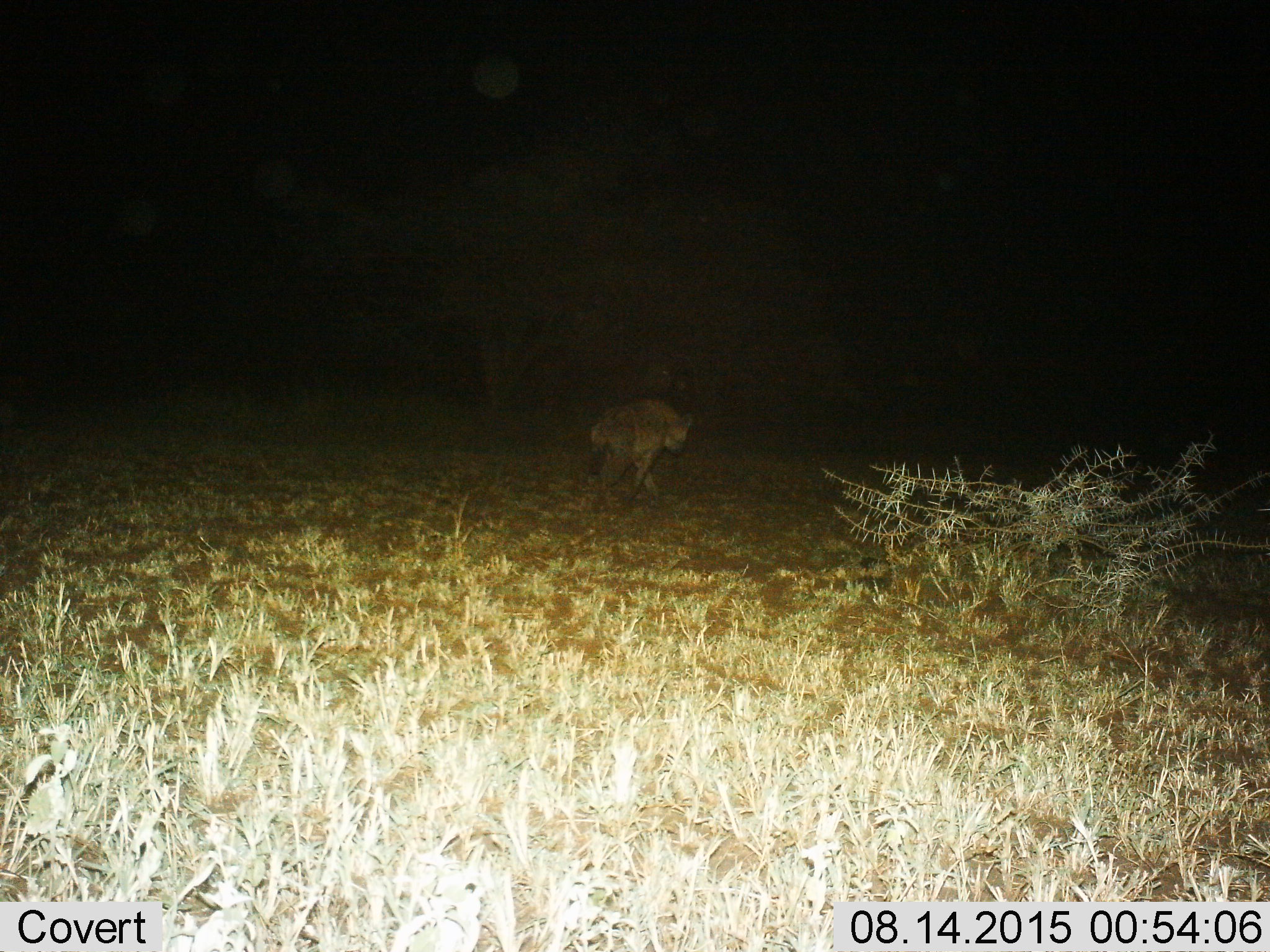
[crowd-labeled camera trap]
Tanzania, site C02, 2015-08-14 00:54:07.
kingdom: Animalia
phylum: Chordata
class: Mammalia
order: Carnivora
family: Hyaenidae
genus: Crocuta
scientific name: Crocuta crocuta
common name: spotted hyena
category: hyenaspotted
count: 1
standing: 27%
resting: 0%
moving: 73%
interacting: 0%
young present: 0%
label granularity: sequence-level